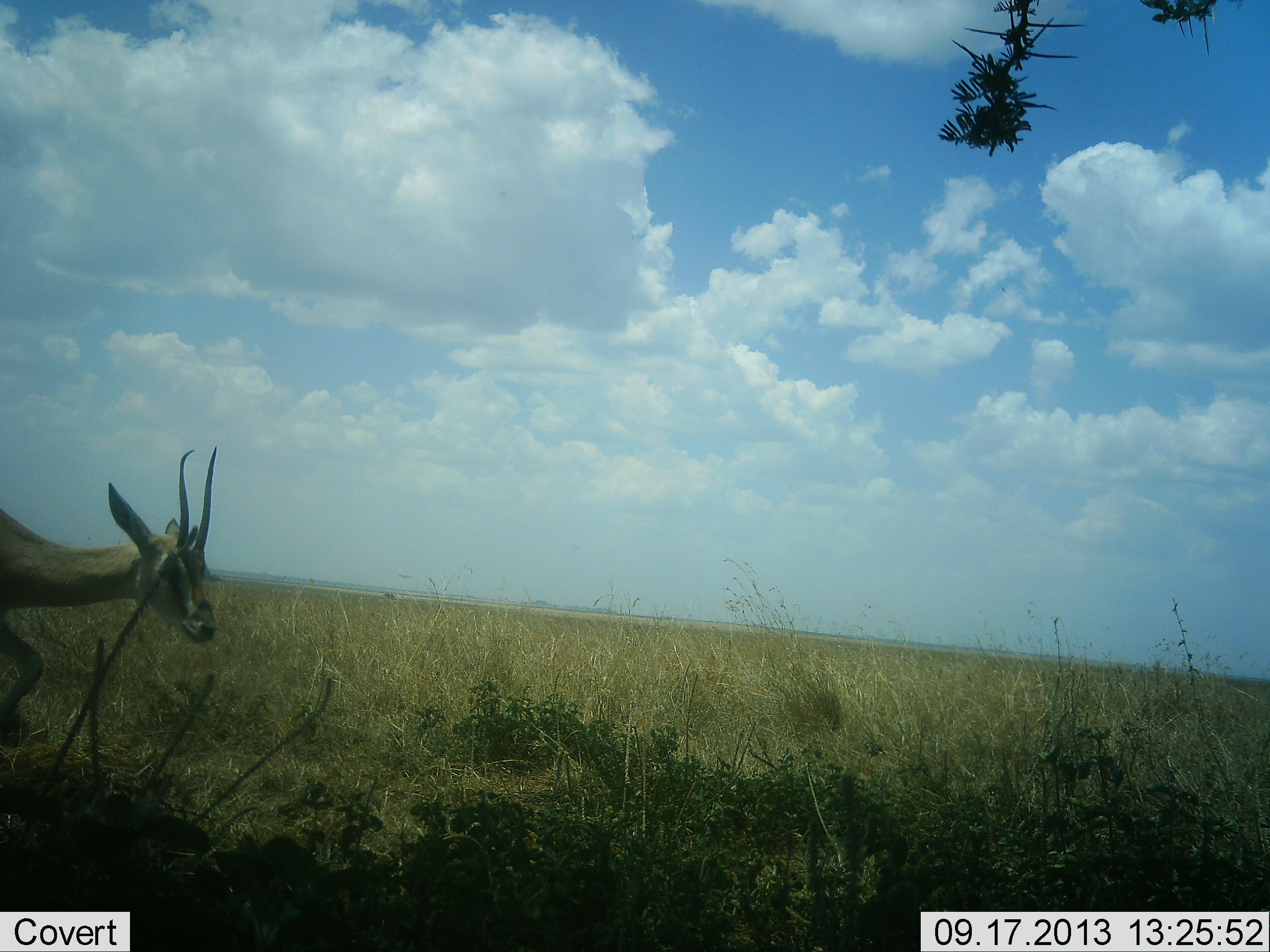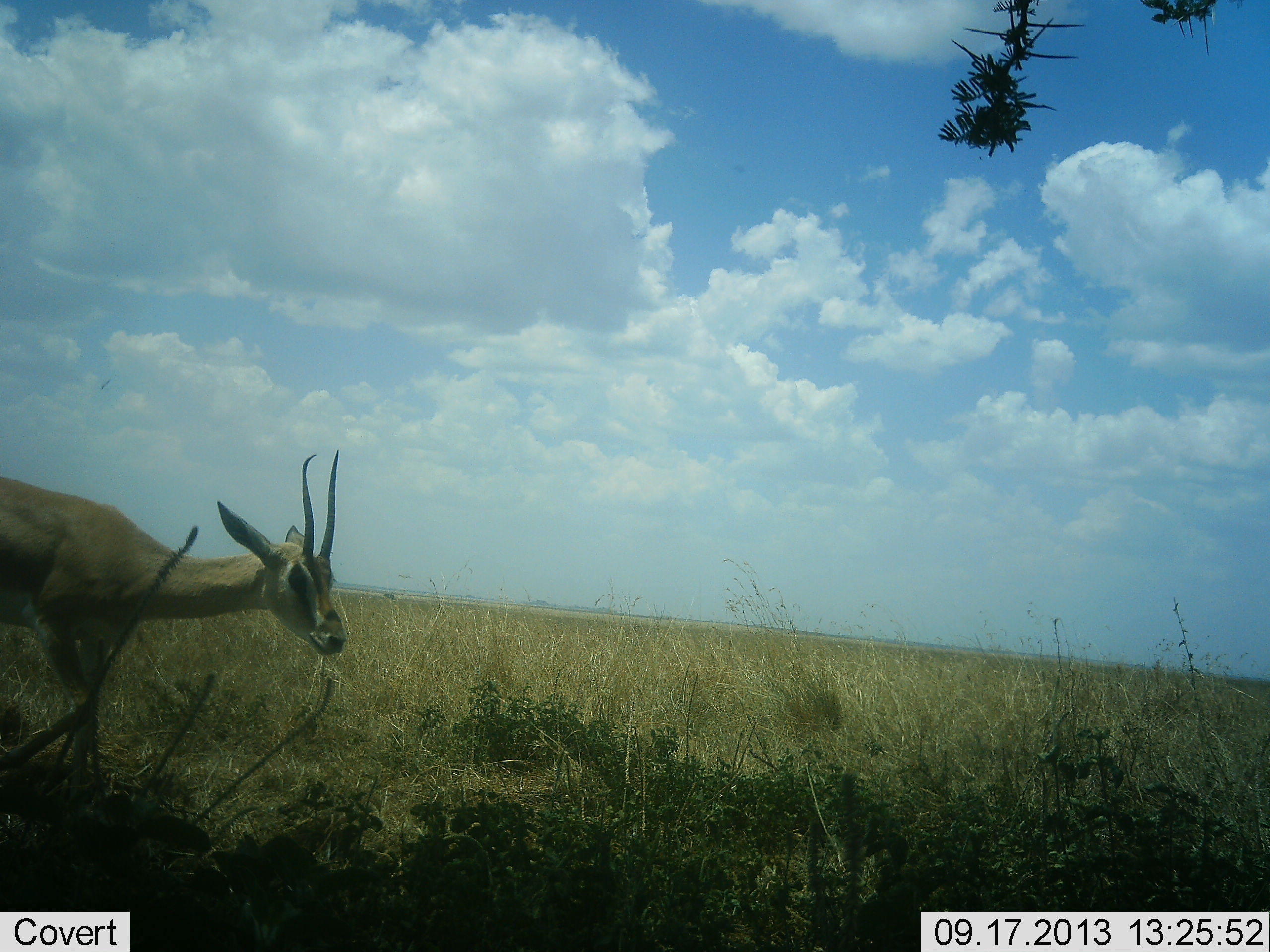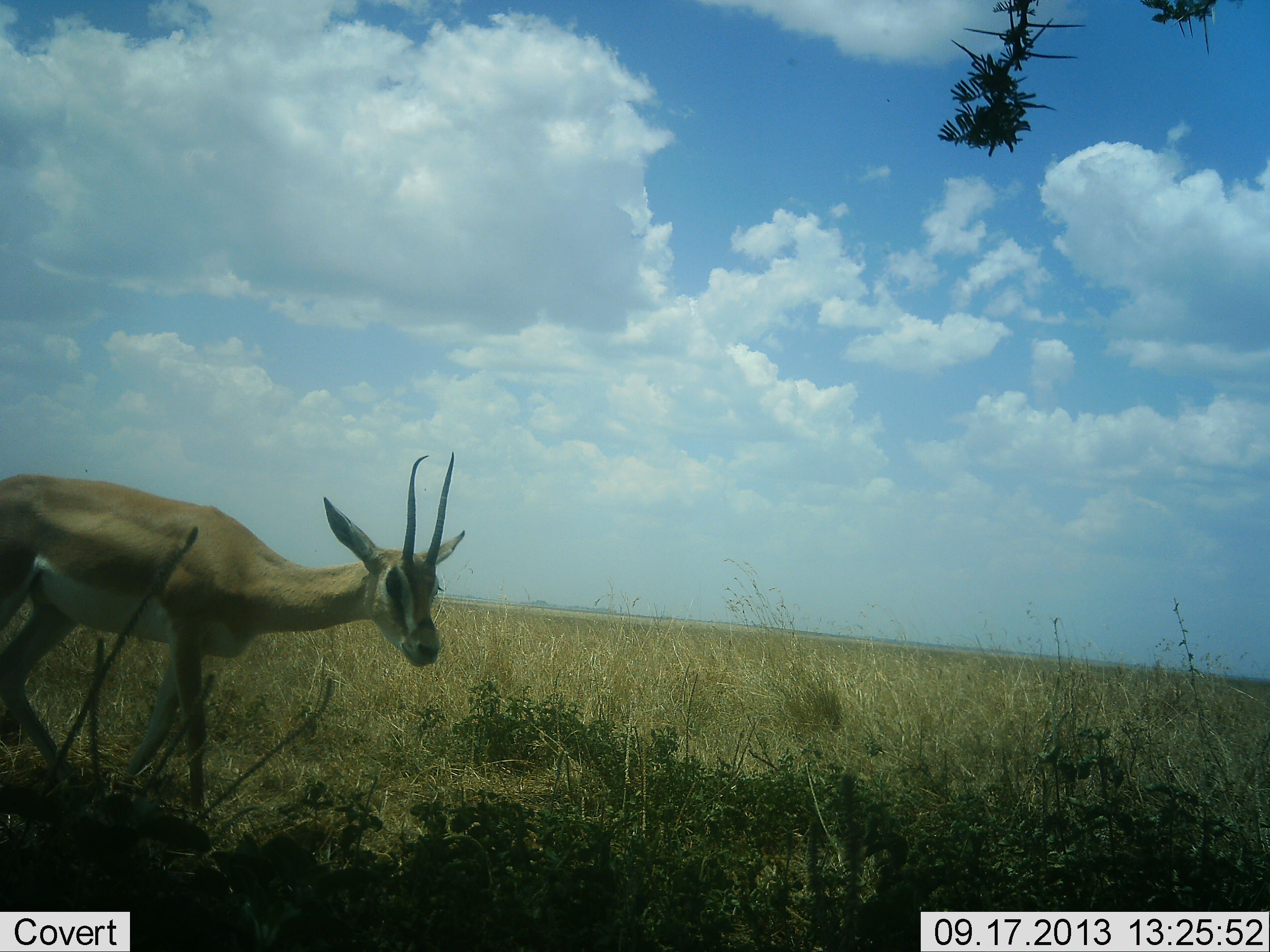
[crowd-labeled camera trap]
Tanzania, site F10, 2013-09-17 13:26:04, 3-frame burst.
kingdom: Animalia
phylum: Chordata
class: Mammalia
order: Artiodactyla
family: Bovidae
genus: Nanger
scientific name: Nanger granti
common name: grant's gazelle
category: gazellegrants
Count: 1.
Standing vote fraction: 4%.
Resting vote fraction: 0%.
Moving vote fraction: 92%.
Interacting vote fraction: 0%.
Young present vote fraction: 0%.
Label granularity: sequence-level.